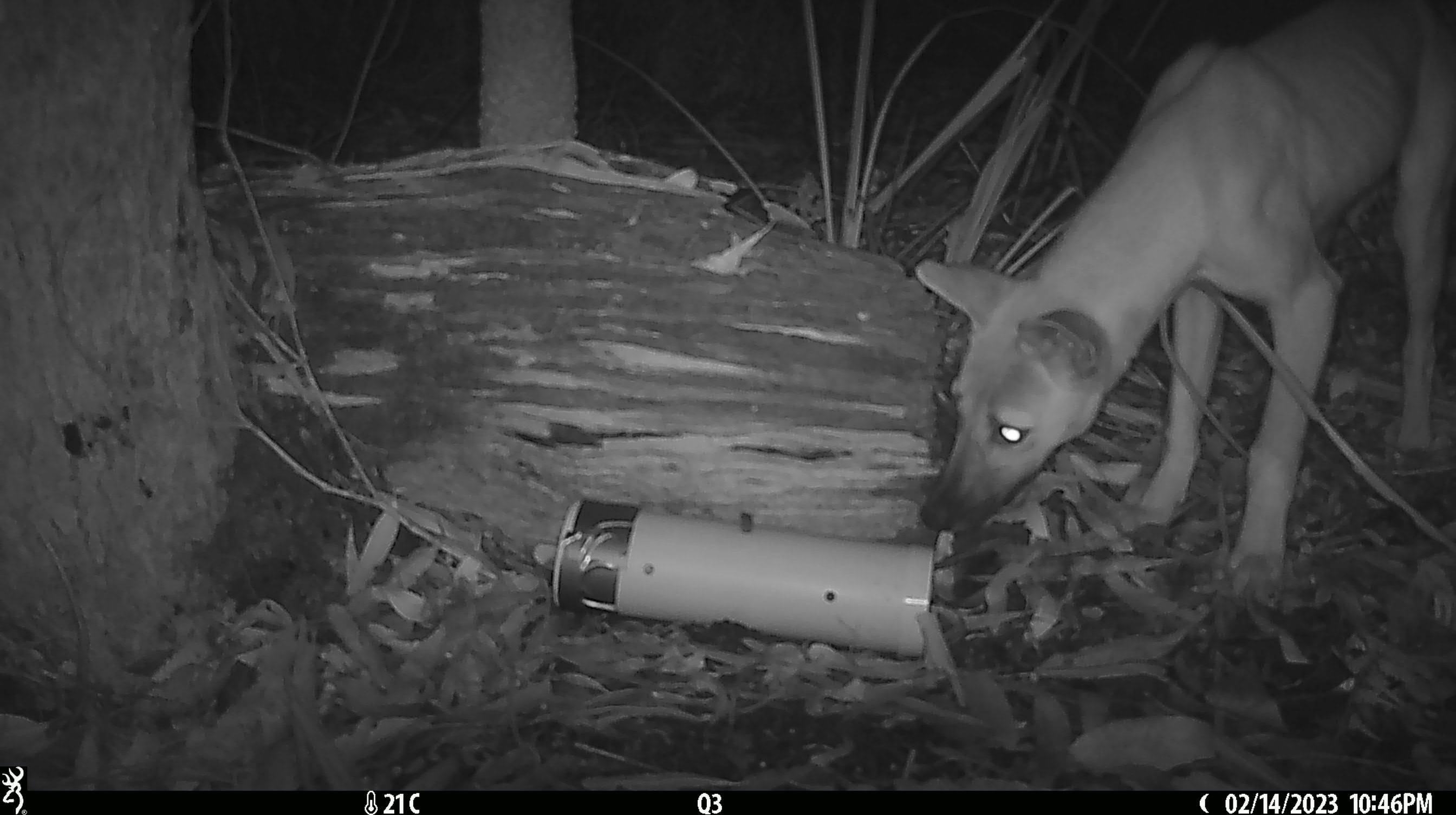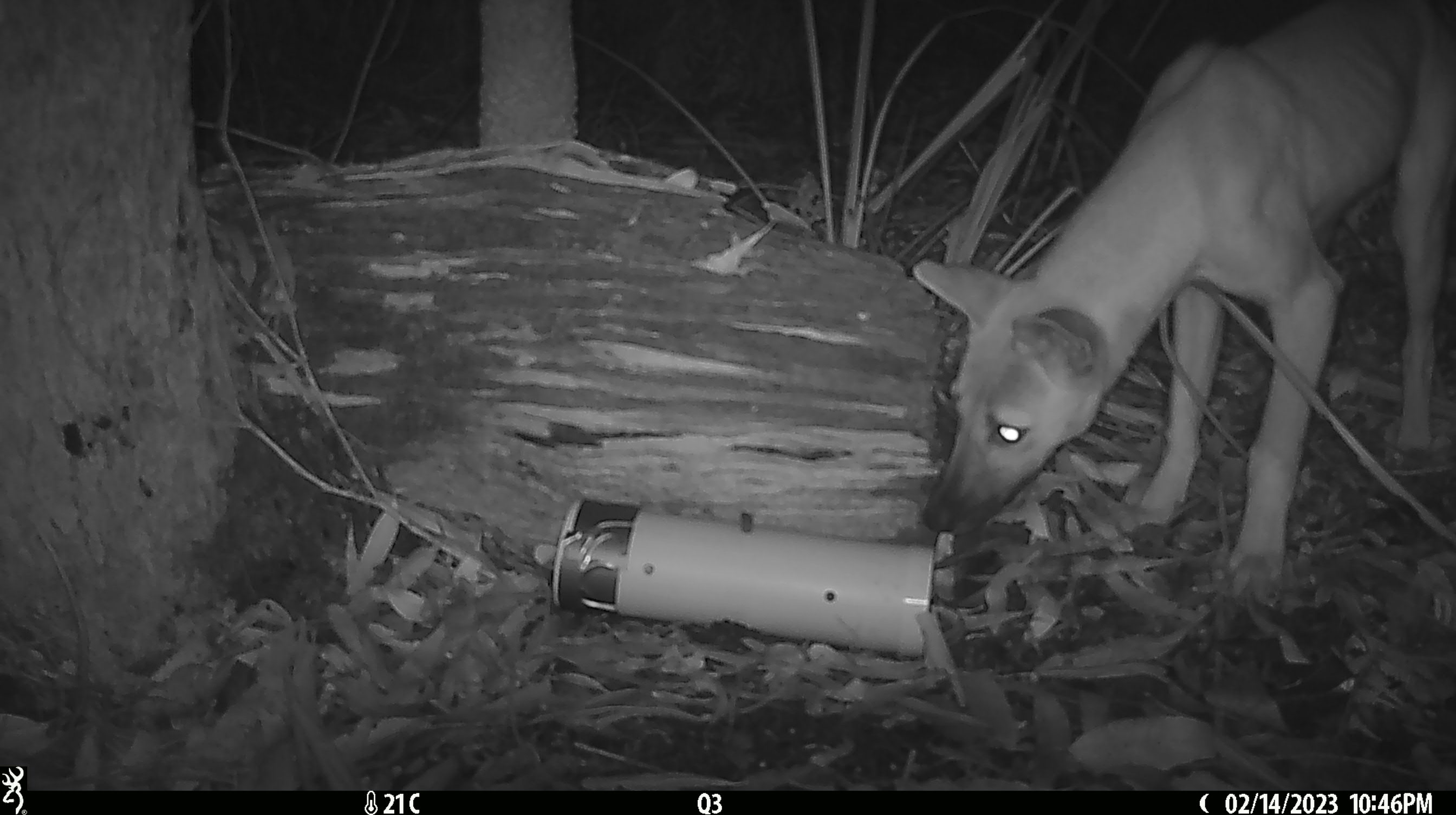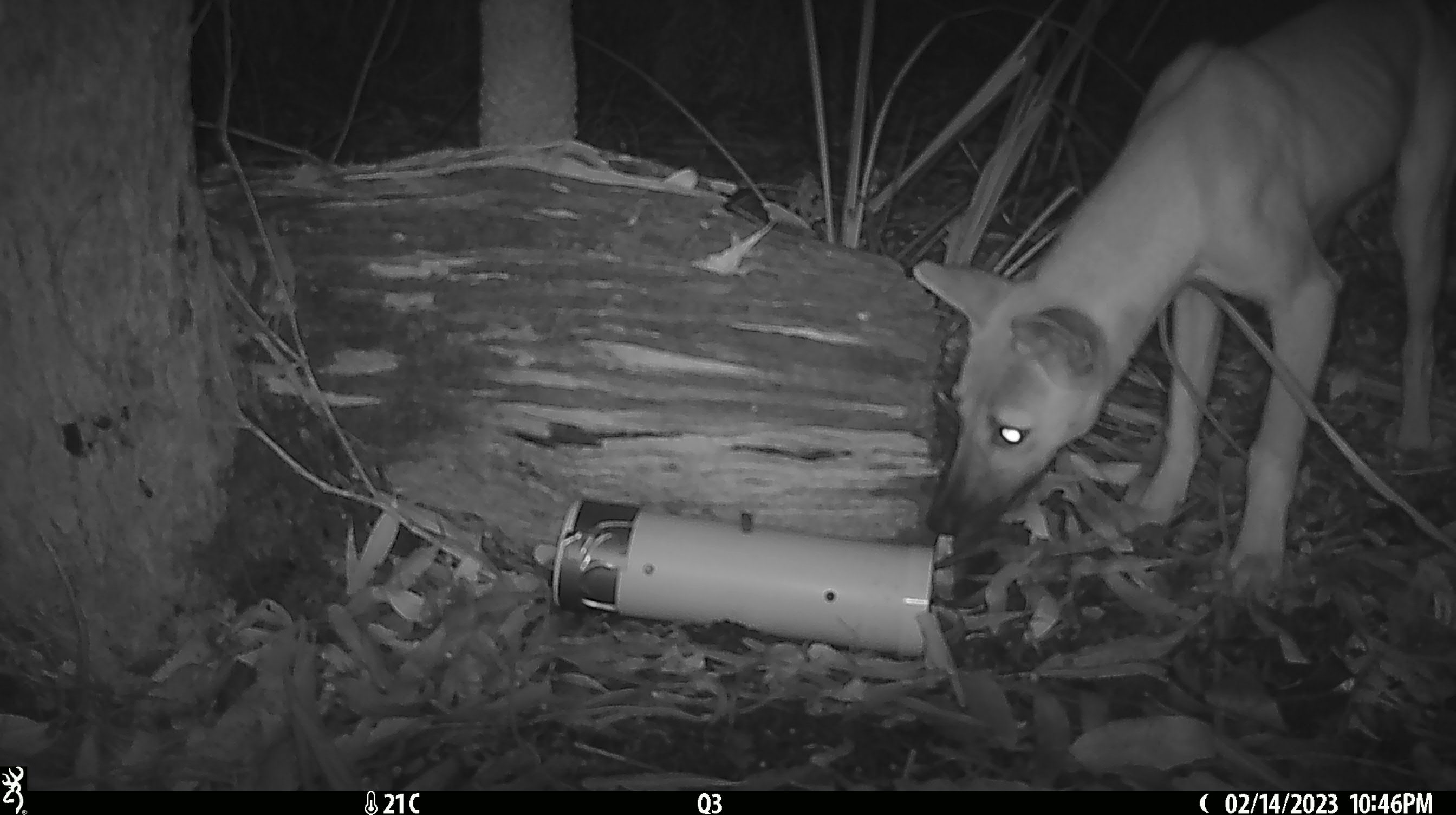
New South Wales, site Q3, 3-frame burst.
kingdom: Animalia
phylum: Chordata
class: Mammalia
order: Carnivora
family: Canidae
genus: Canis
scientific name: Canis familiaris dingo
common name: dingo